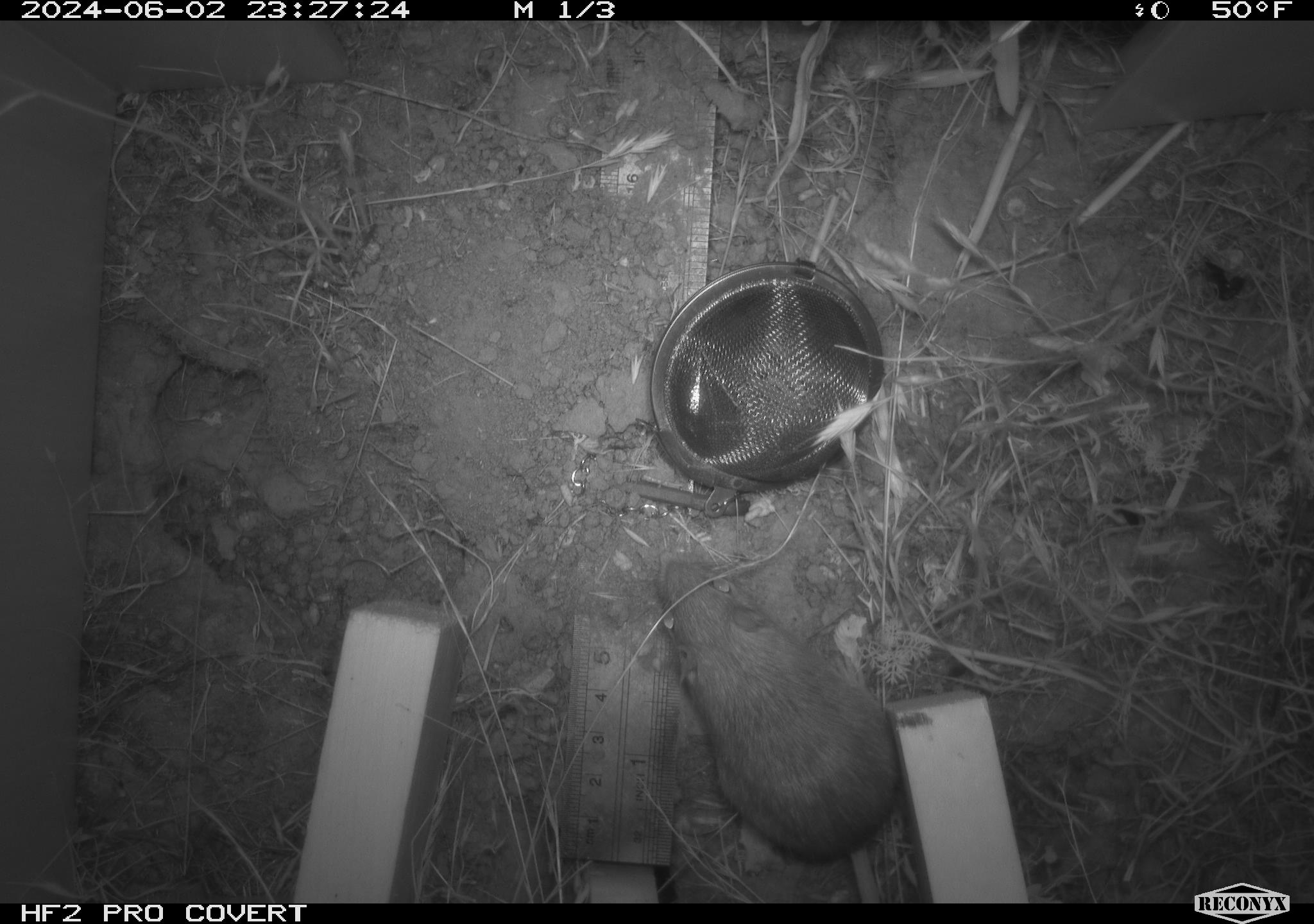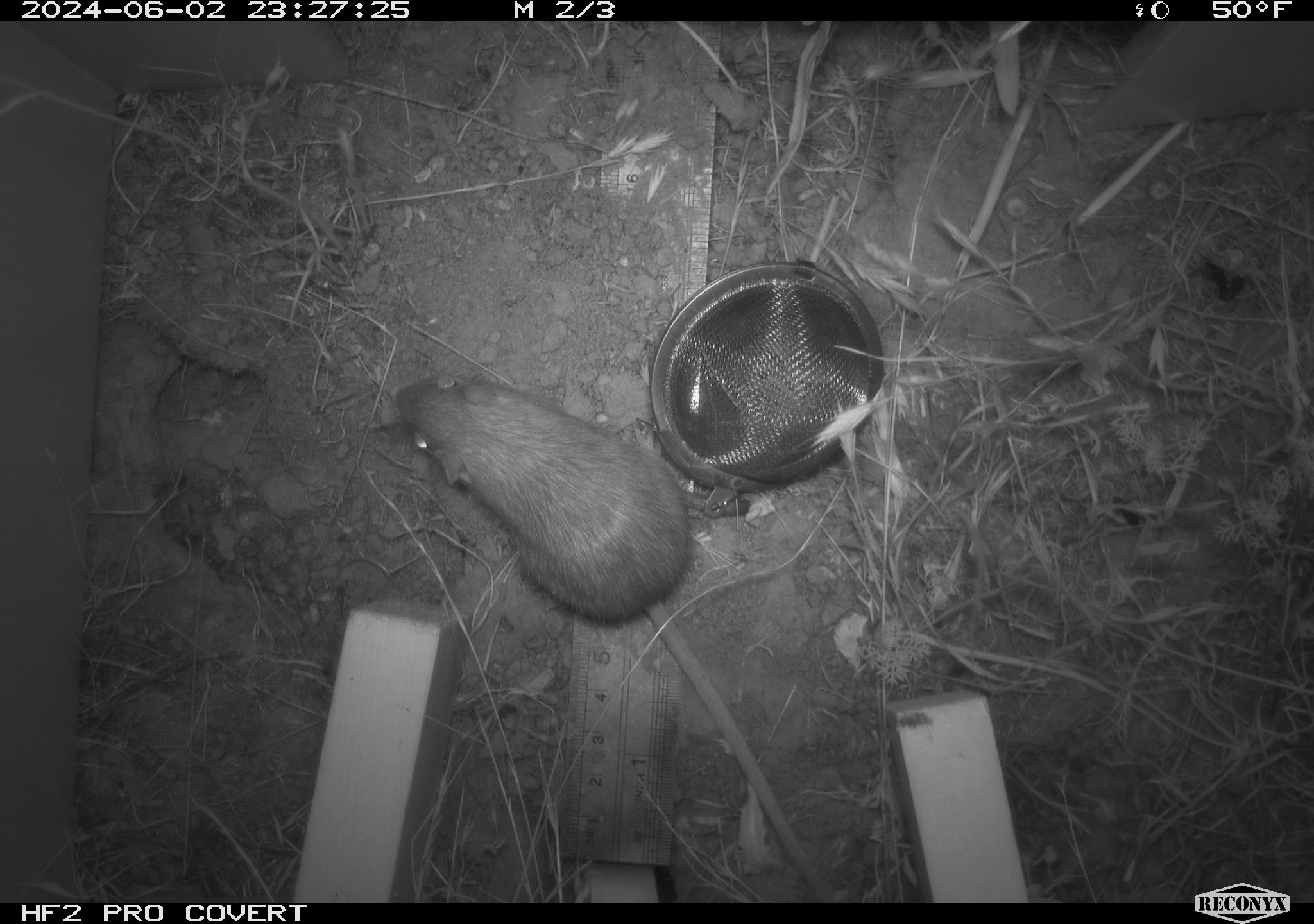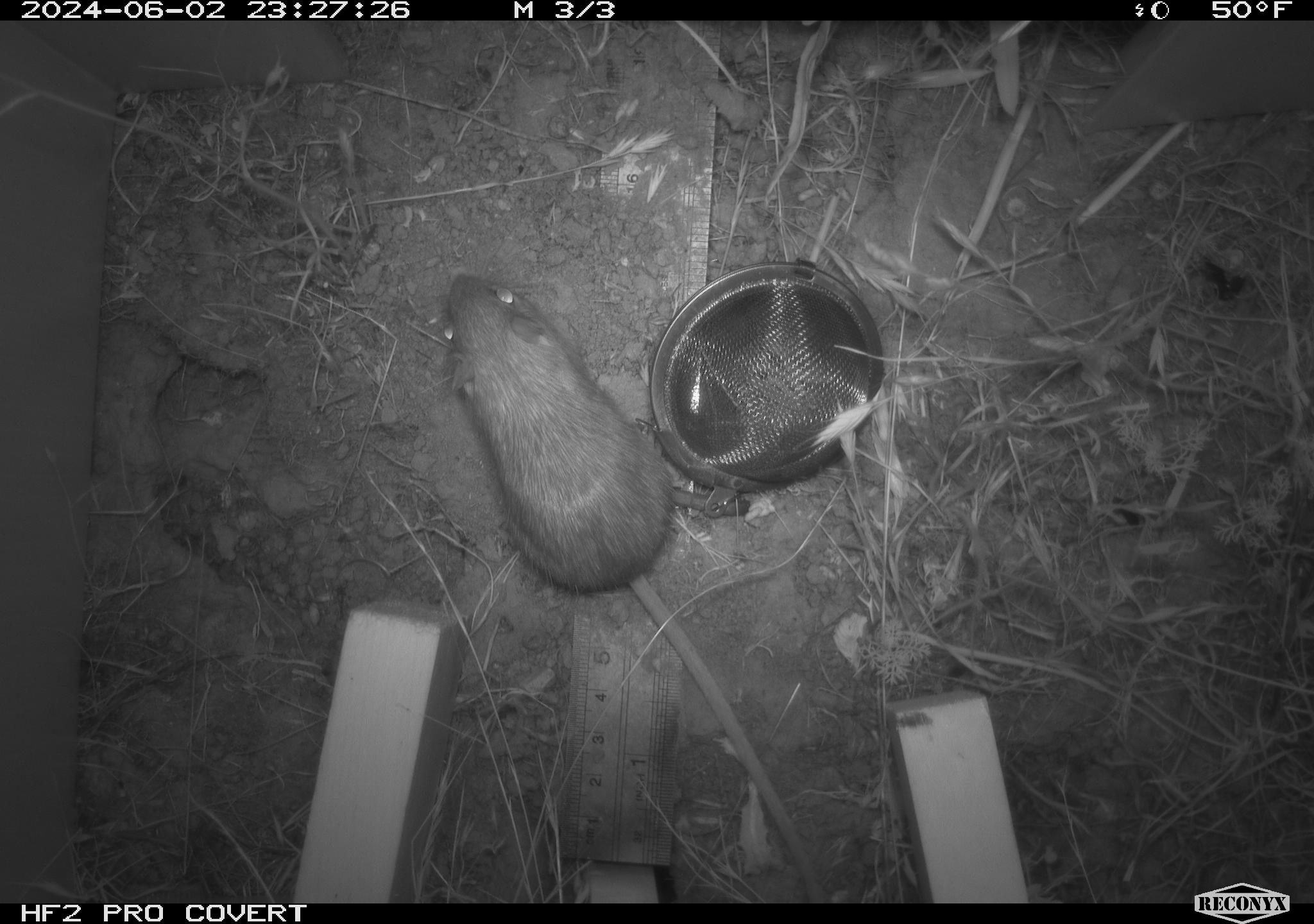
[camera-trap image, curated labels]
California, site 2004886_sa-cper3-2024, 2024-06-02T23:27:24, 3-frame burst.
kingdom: Animalia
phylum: Chordata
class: Mammalia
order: Rodentia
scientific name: Rodentia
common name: rodent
Rodent (Rodentia).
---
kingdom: Animalia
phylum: Chordata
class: Mammalia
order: Rodentia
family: Heteromyidae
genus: Dipodomys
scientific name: Dipodomys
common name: kangaroo rats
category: dipodomys species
Dipodomys species (kangaroo rats) (Dipodomys).